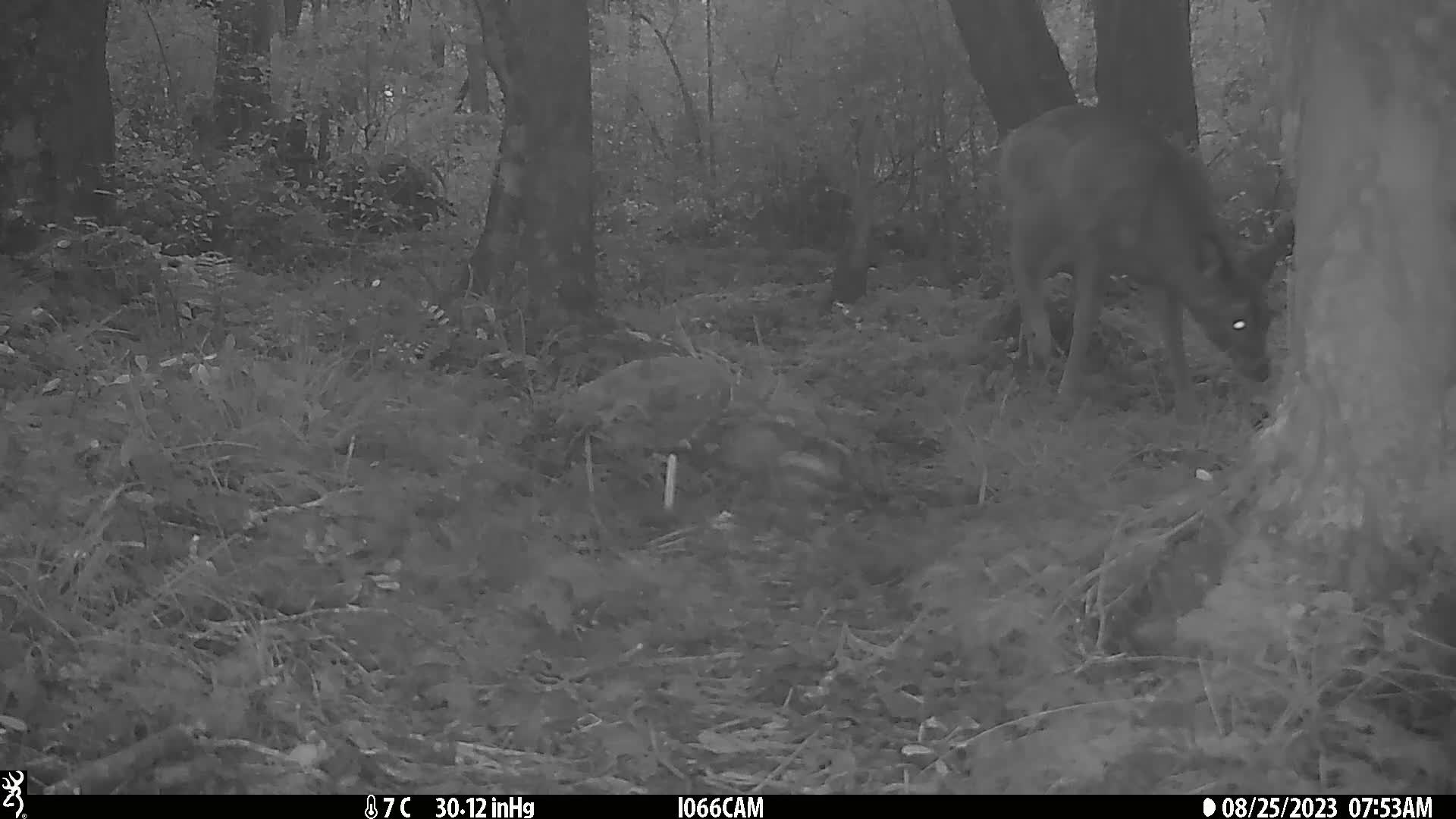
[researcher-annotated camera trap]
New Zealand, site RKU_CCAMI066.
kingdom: Animalia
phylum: Chordata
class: Mammalia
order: Artiodactyla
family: Cervidae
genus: Odocoileus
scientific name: Odocoileus virginianus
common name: white-tailed deer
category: white tailed deer